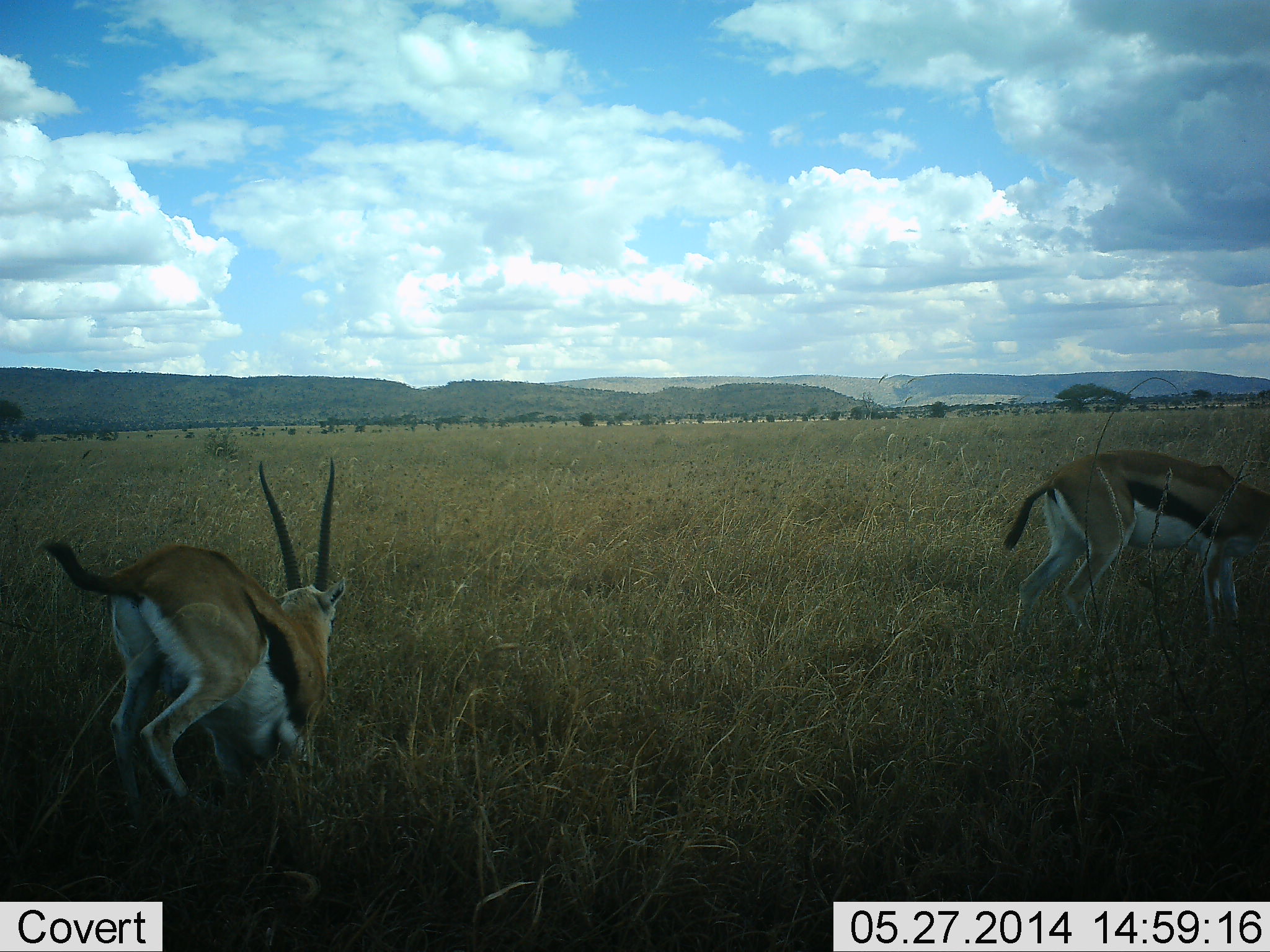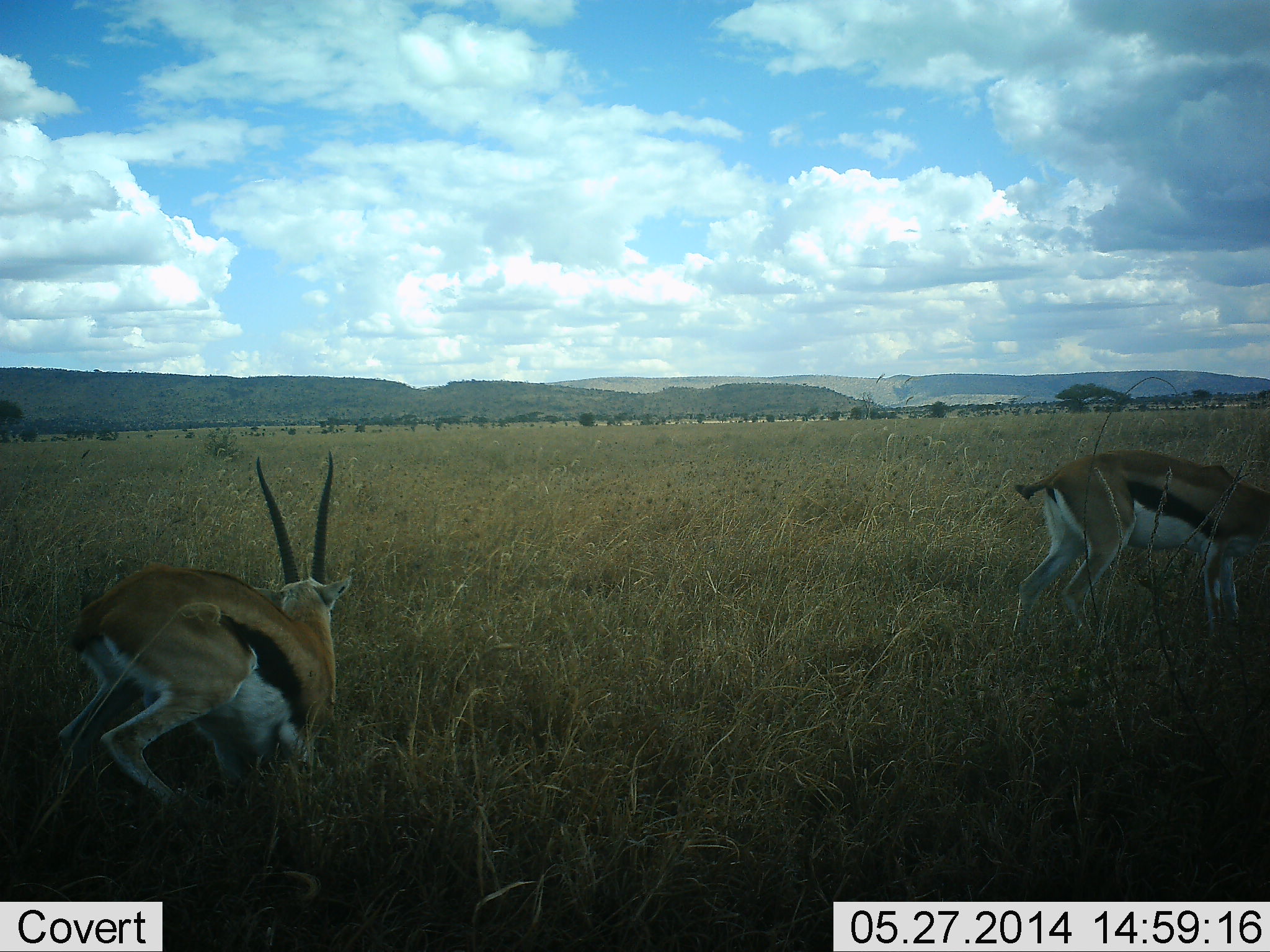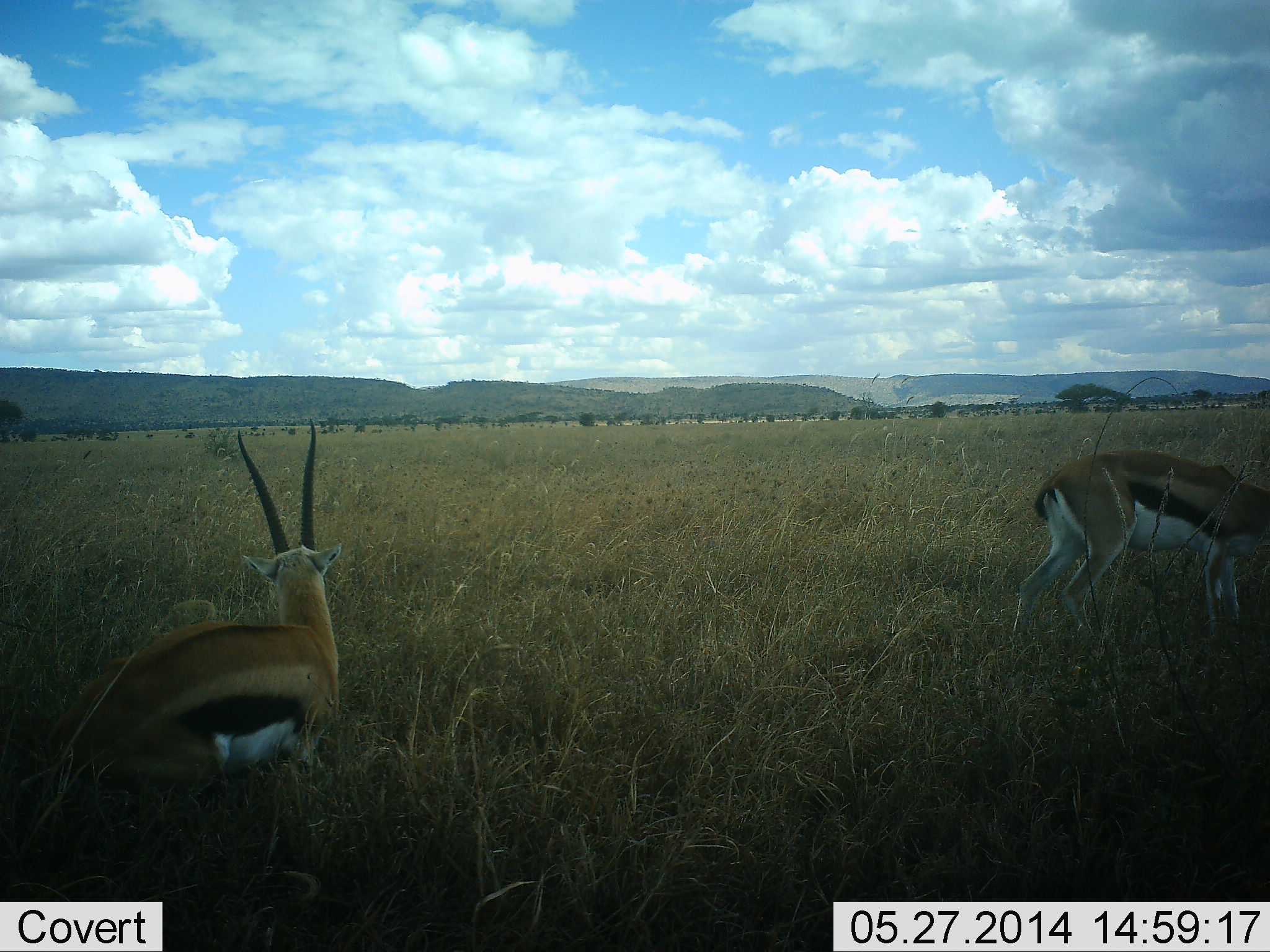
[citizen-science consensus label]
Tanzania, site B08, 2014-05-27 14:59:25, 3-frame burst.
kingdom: Animalia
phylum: Chordata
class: Mammalia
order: Artiodactyla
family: Bovidae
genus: Eudorcas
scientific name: Eudorcas thomsonii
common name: thomson's gazelle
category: gazellethomsons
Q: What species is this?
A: Gazellethomsons (thomson's gazelle) (Eudorcas thomsonii).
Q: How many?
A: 2.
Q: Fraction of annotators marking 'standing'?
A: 30%.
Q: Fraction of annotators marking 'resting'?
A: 90%.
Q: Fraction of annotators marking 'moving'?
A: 10%.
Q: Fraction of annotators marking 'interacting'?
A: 0%.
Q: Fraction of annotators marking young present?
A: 0%.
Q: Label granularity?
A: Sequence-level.